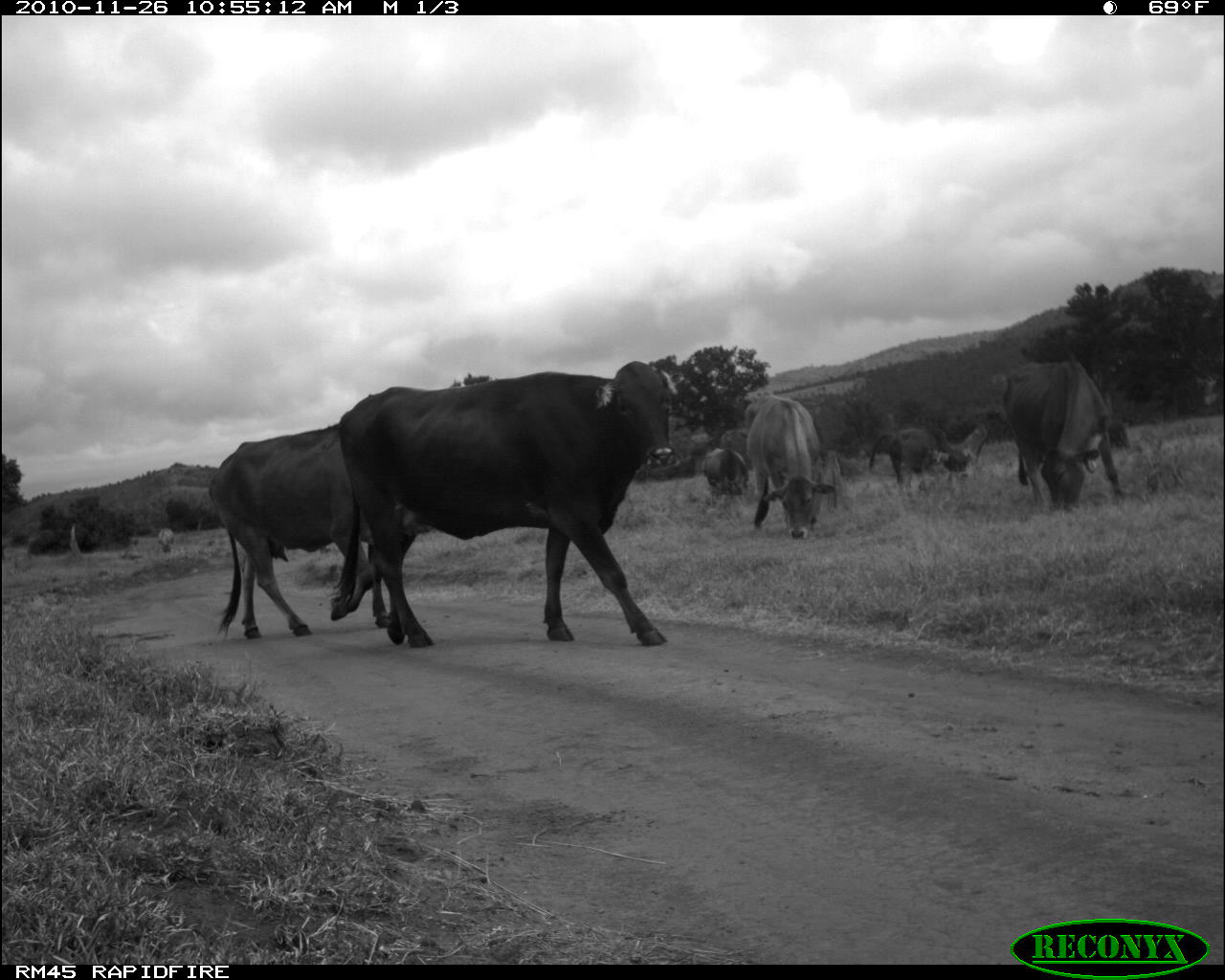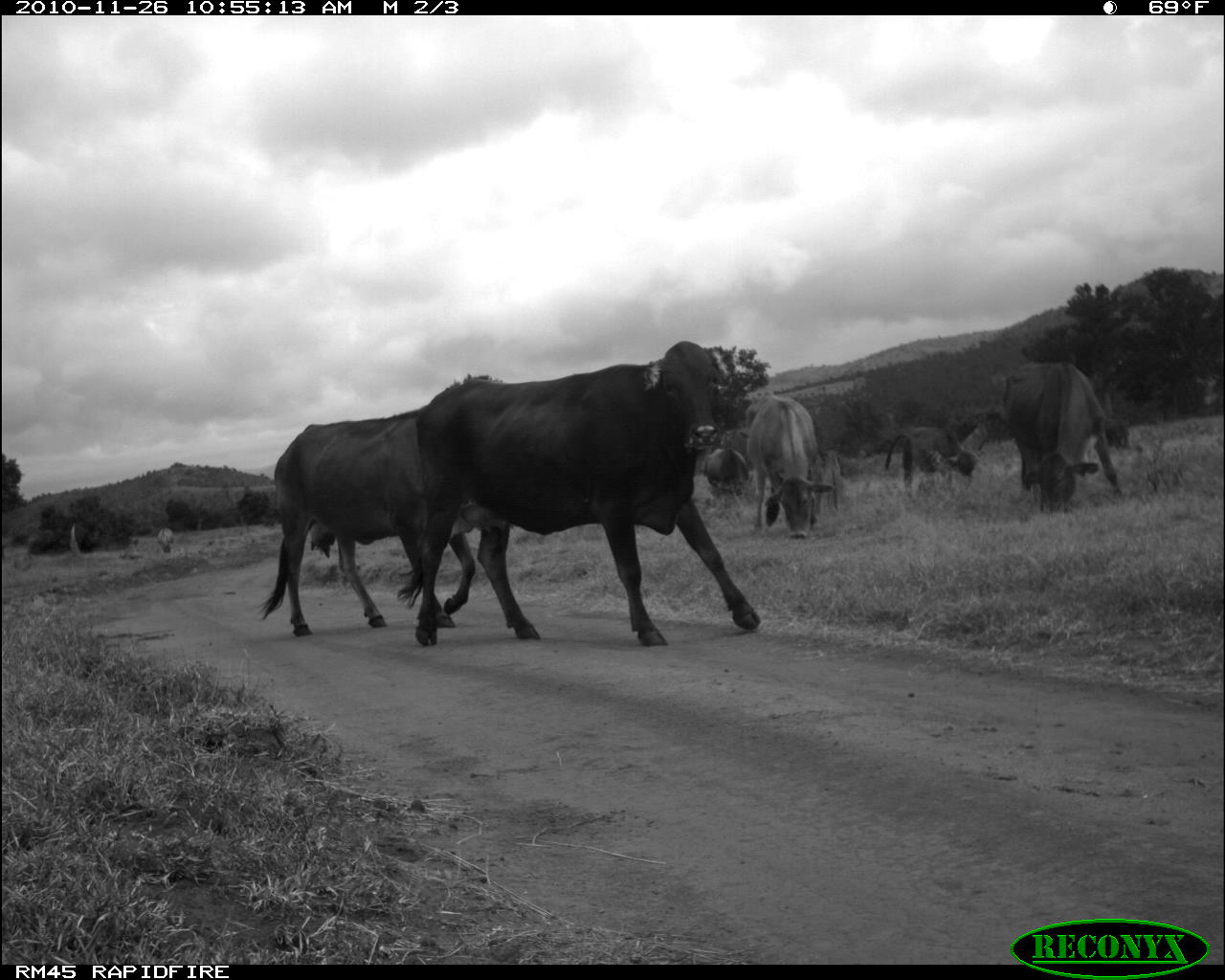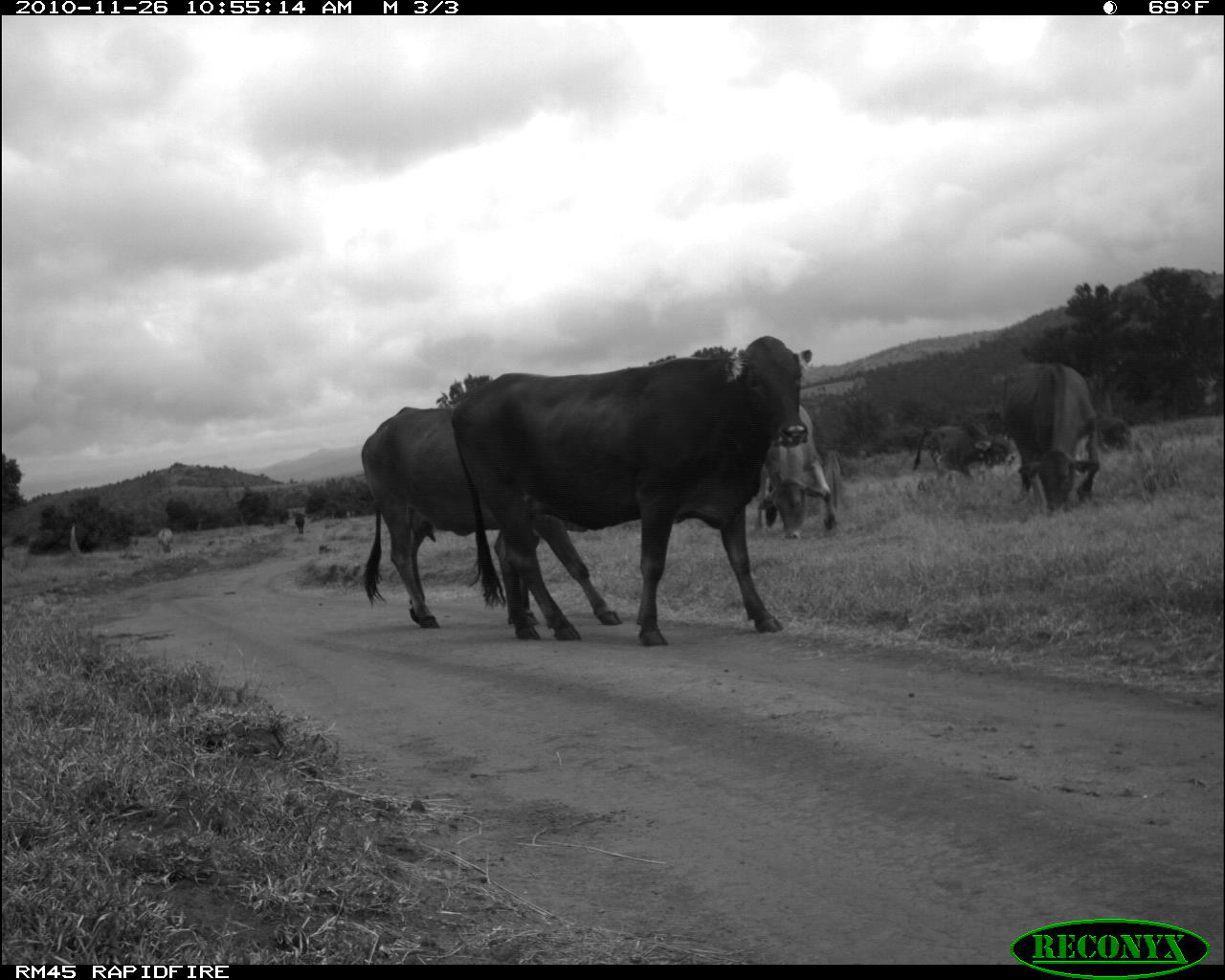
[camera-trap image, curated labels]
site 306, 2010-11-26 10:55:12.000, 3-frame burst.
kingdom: Animalia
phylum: Chordata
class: Mammalia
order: Artiodactyla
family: Bovidae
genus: Bos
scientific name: Bos taurus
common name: domestic cattle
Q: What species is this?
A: Bos taurus (domestic cattle).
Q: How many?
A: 6.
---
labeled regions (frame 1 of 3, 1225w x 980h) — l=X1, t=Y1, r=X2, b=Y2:
bos taurus: l=331, t=361, r=682, b=647; l=208, t=425, r=389, b=640; l=1002, t=359, r=1125, b=512; l=745, t=394, r=836, b=540; l=886, t=428, r=938, b=490; l=703, t=447, r=750, b=499; l=941, t=448, r=972, b=473; l=157, t=528, r=175, b=553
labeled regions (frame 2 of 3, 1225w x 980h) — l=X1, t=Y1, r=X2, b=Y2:
bos taurus: l=413, t=341, r=762, b=647; l=255, t=373, r=508, b=636; l=1002, t=359, r=1125, b=513; l=746, t=390, r=833, b=540; l=883, t=425, r=978, b=493; l=702, t=447, r=750, b=500; l=157, t=526, r=176, b=556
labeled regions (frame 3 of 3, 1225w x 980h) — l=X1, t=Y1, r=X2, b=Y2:
bos taurus: l=451, t=335, r=813, b=647; l=361, t=406, r=622, b=629; l=1000, t=362, r=1100, b=514; l=757, t=402, r=839, b=540; l=927, t=422, r=1017, b=480; l=1100, t=414, r=1132, b=454; l=158, t=527, r=174, b=555; l=294, t=511, r=306, b=534